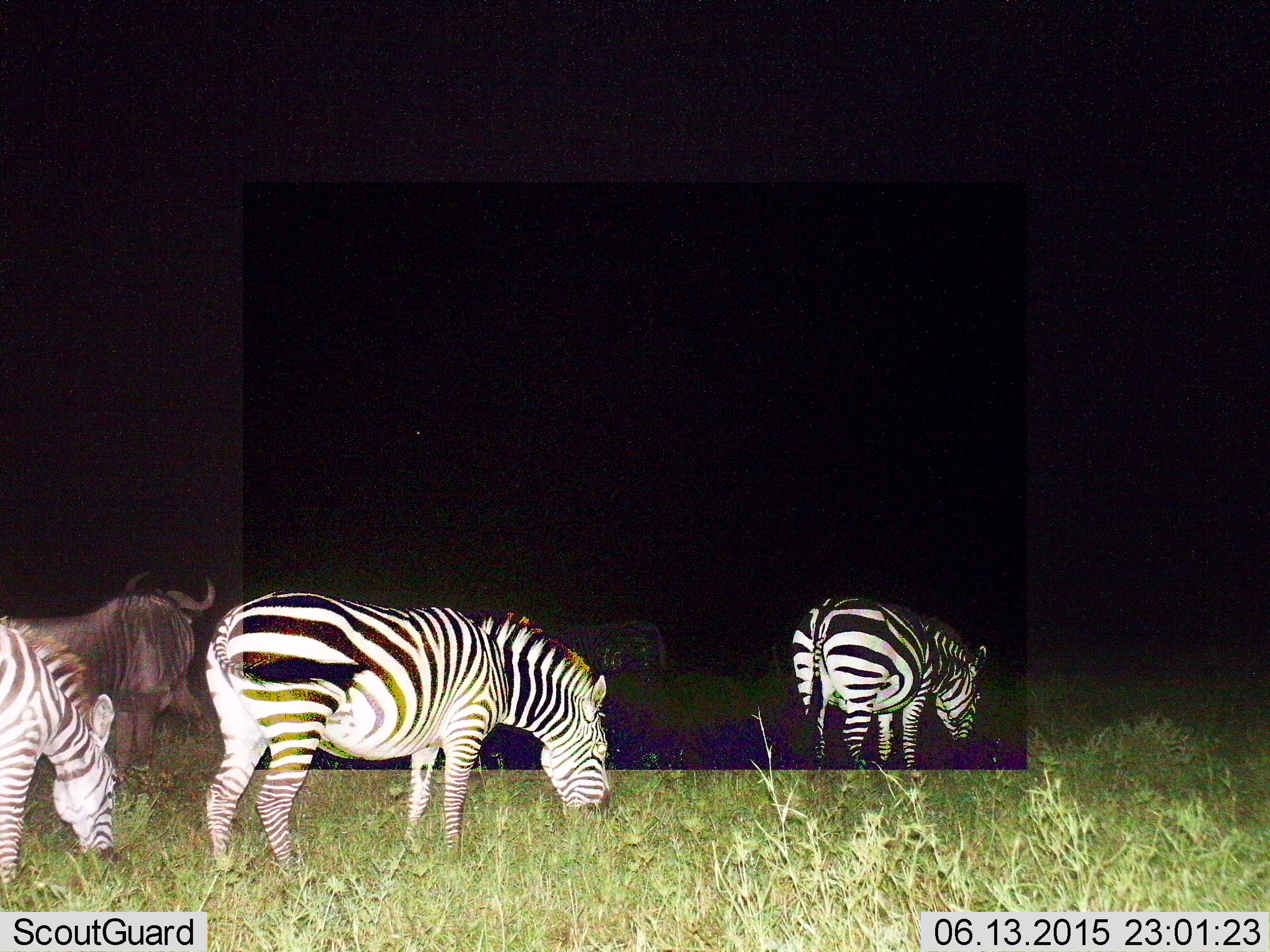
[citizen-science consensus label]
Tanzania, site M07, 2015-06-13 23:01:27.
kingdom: Animalia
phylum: Chordata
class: Mammalia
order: Artiodactyla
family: Bovidae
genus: Connochaetes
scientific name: Connochaetes taurinus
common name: blue wildebeest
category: wildebeest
Wildebeest (blue wildebeest) (Connochaetes taurinus), count 1. Behavior (volunteer vote fractions): standing 90%, resting 0%, moving 0%, interacting 0%. Young present (vote fraction): 0%. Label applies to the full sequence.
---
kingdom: Animalia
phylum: Chordata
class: Mammalia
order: Perissodactyla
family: Equidae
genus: Equus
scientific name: Equus quagga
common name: plains zebra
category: zebra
Zebra (plains zebra) (Equus quagga), count 3. Behavior (volunteer vote fractions): standing 50%, resting 0%, moving 0%, interacting 0%. Young present (vote fraction): 0%. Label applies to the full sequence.